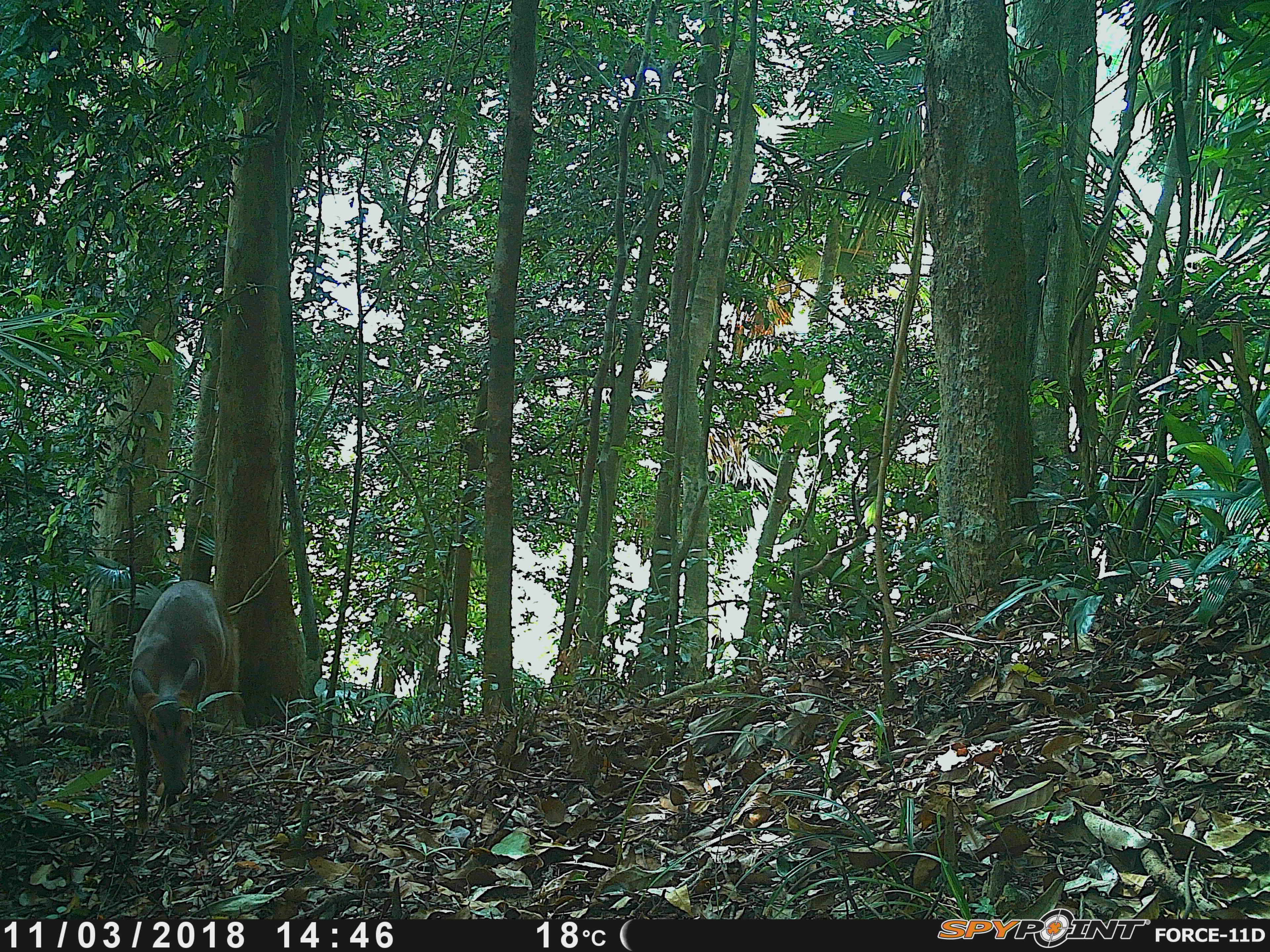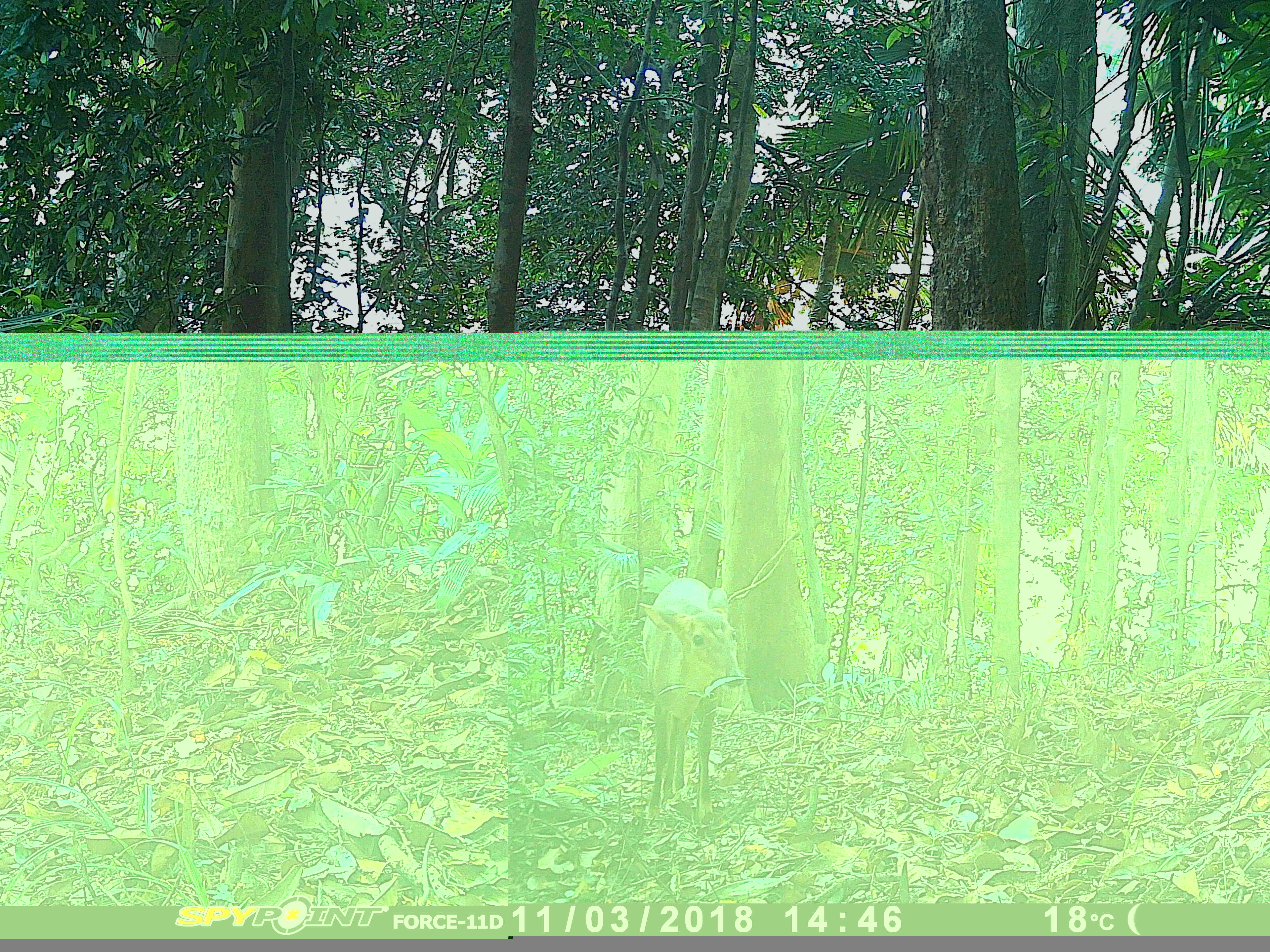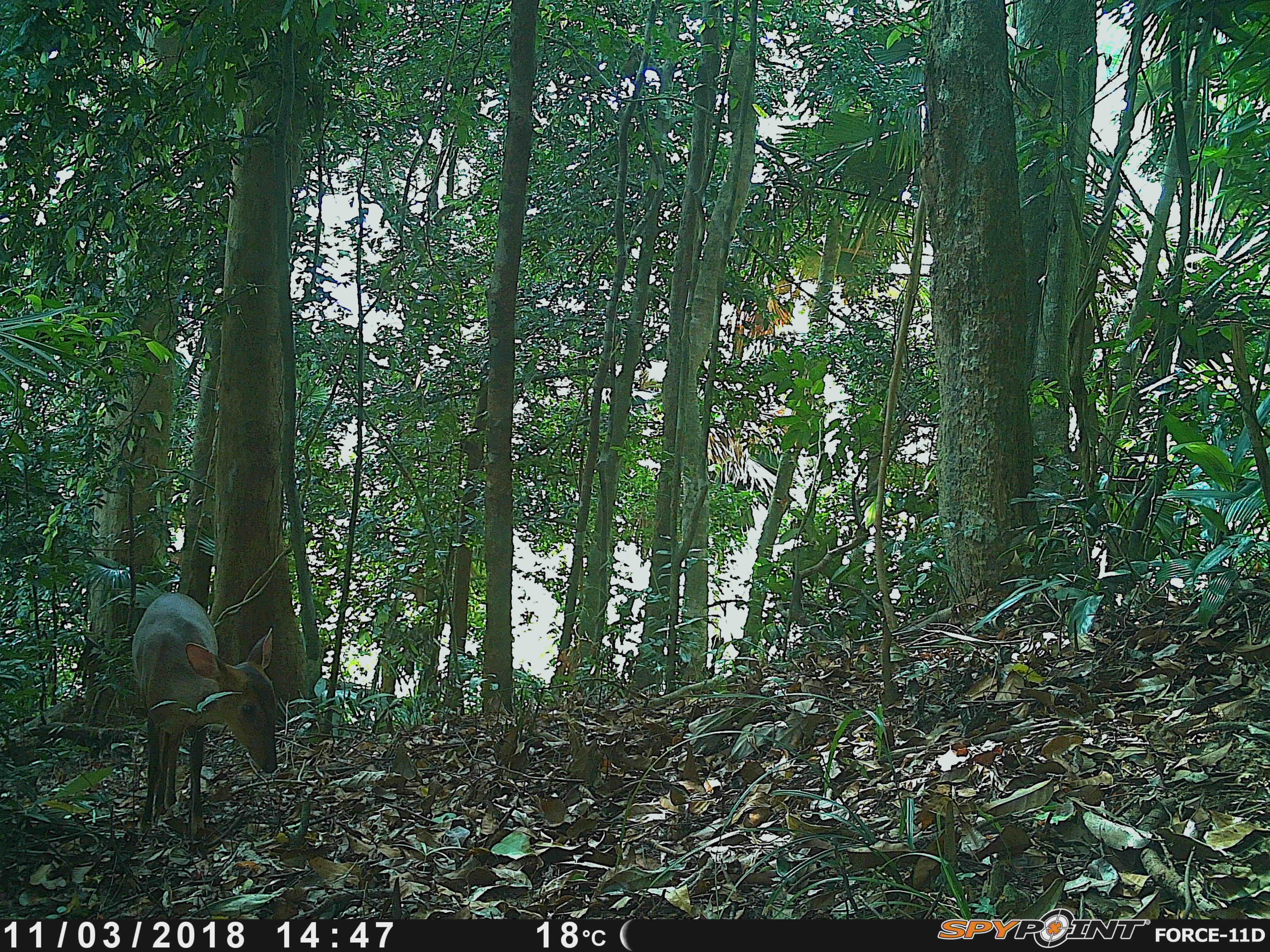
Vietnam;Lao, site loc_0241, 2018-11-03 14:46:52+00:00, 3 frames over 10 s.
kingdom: Animalia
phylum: Chordata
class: Mammalia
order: Artiodactyla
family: Cervidae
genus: Muntiacus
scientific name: Muntiacus vuquangensis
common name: large-antlered muntjac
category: large antlered muntjac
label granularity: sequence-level